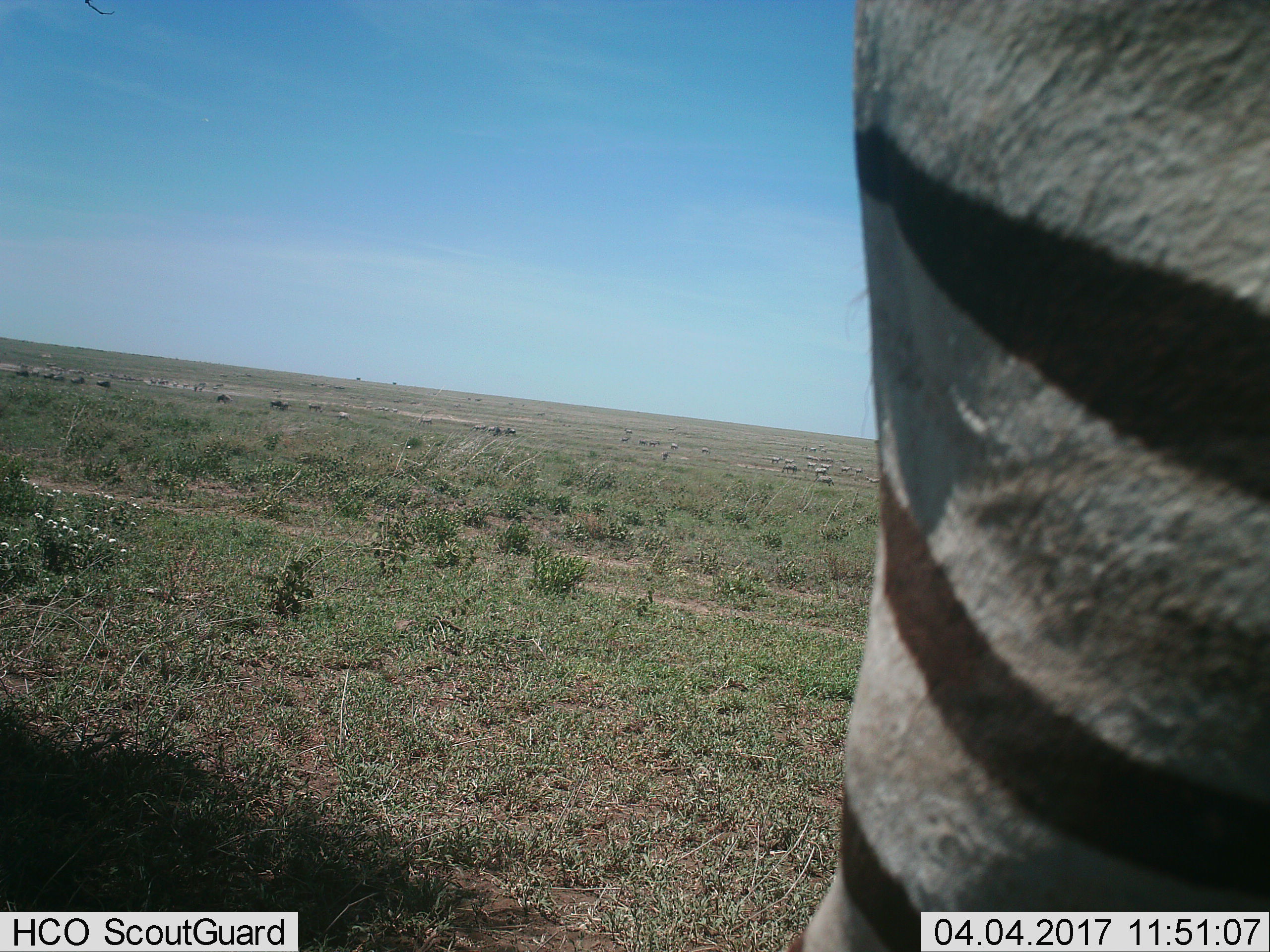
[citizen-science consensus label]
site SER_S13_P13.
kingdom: Animalia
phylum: Chordata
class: Mammalia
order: Perissodactyla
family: Equidae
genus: Equus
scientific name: Equus quagga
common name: plains zebra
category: zebraplains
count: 1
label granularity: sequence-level